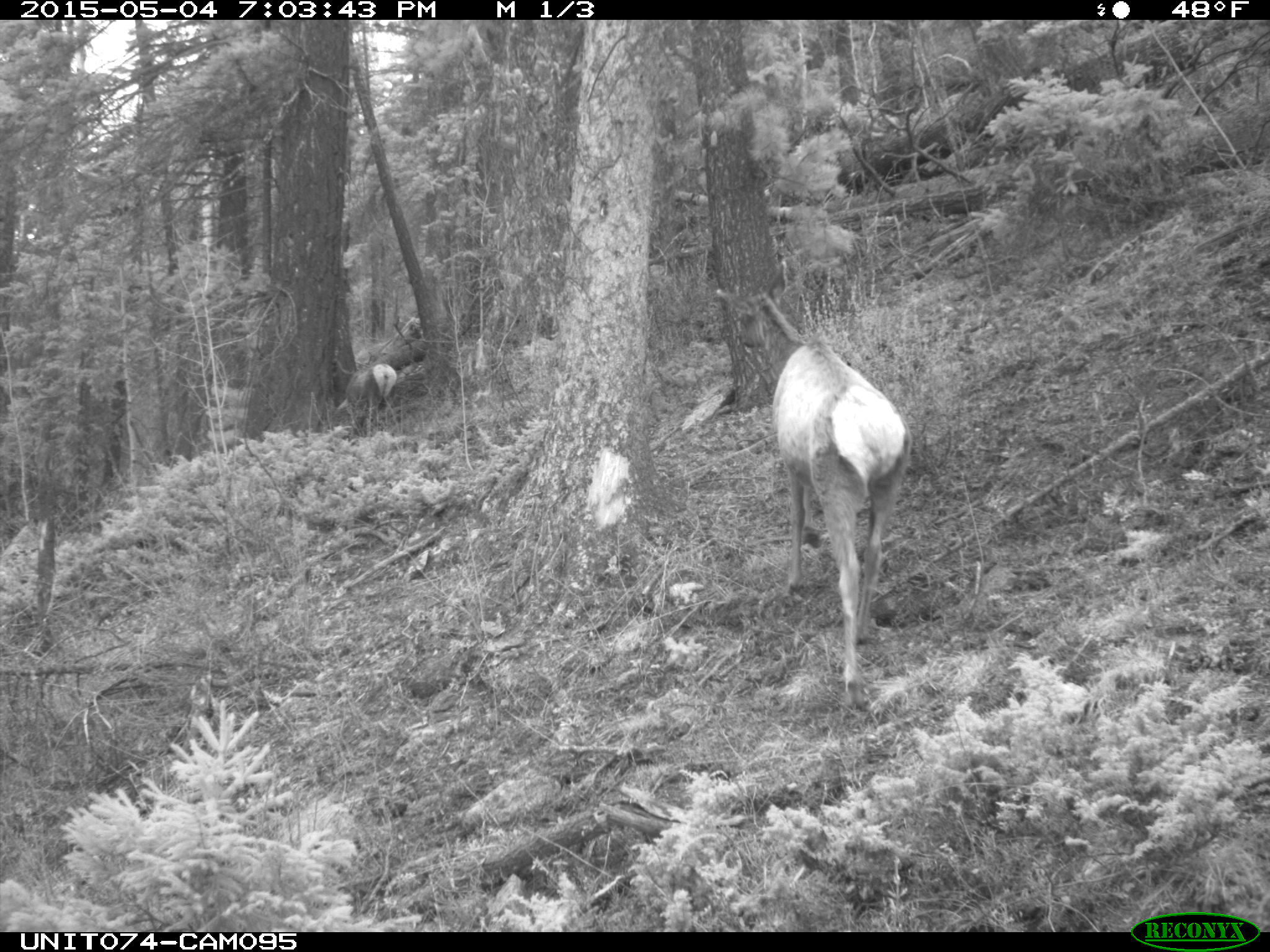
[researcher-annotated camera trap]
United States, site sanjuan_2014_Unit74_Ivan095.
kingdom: Animalia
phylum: Chordata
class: Mammalia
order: Artiodactyla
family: Cervidae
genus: Cervus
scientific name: Cervus elaphus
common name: red deer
Cervus elaphus (red deer).